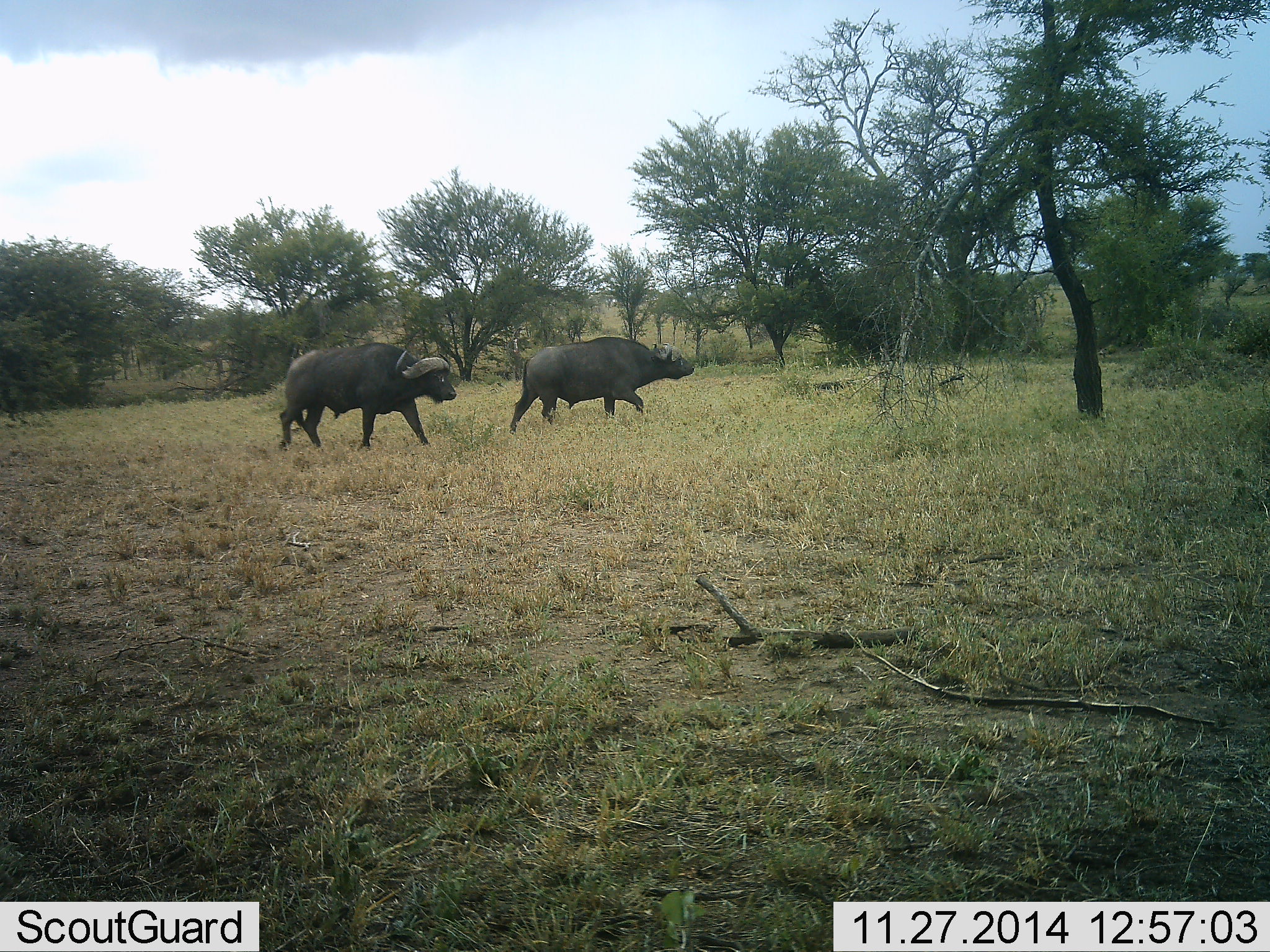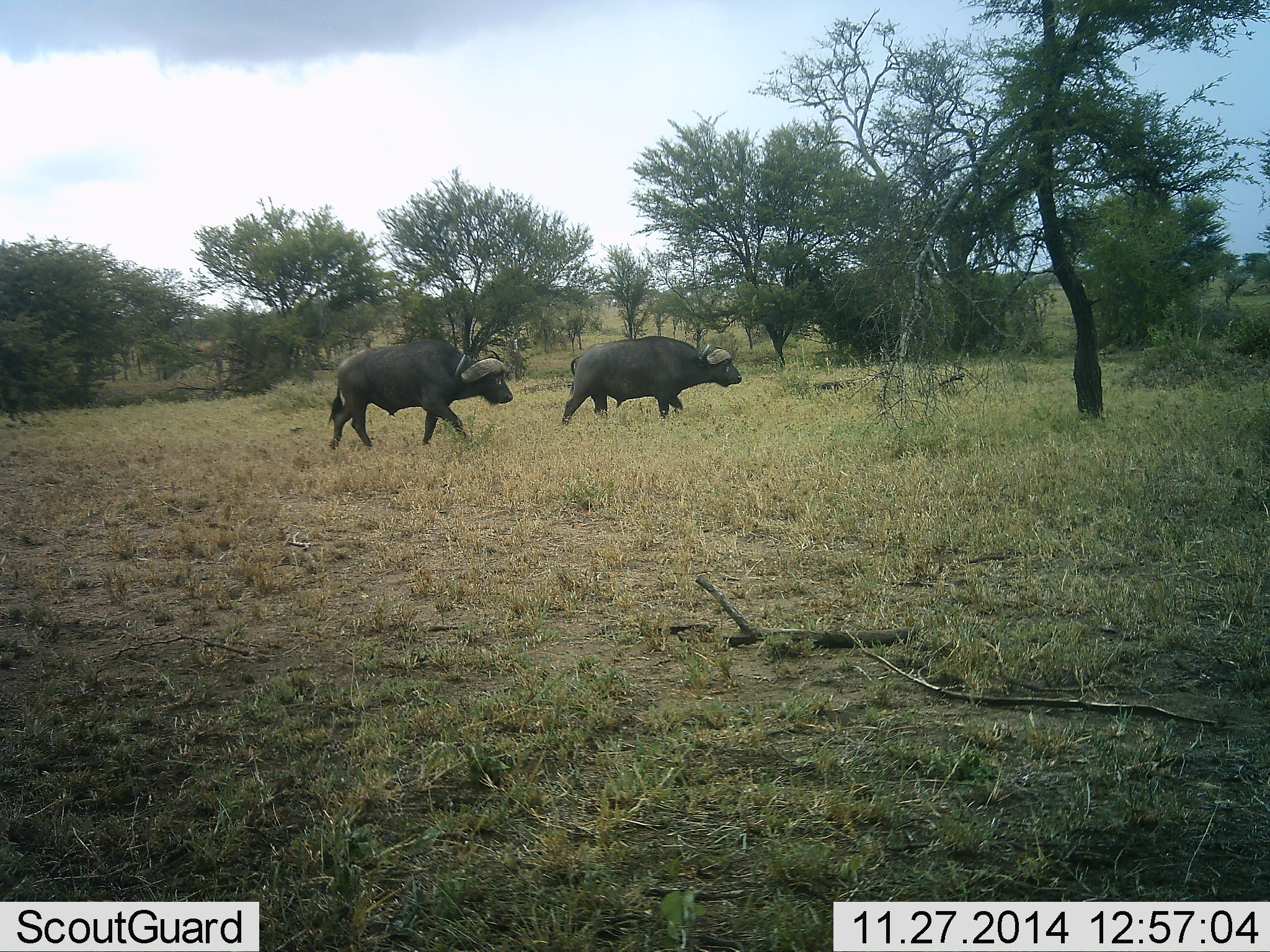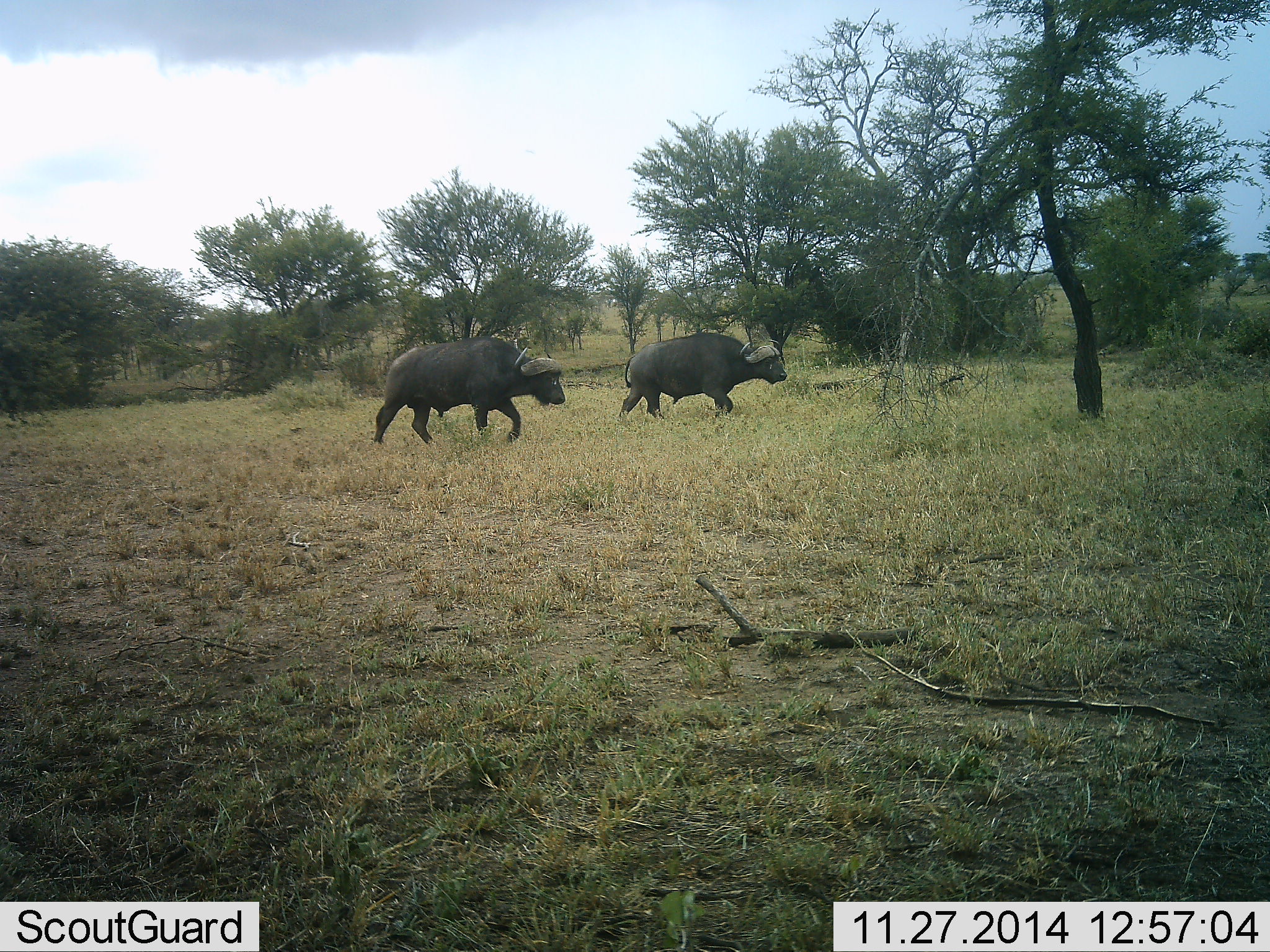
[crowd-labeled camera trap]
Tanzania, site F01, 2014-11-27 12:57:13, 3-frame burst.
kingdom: Animalia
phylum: Chordata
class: Mammalia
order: Artiodactyla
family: Bovidae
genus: Syncerus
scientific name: Syncerus caffer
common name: cape buffalo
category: buffalo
Buffalo (cape buffalo) (Syncerus caffer), count 2. Behavior (volunteer vote fractions): standing 0%, resting 0%, moving 100%, interacting 0%. Young present (vote fraction): 0%. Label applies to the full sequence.